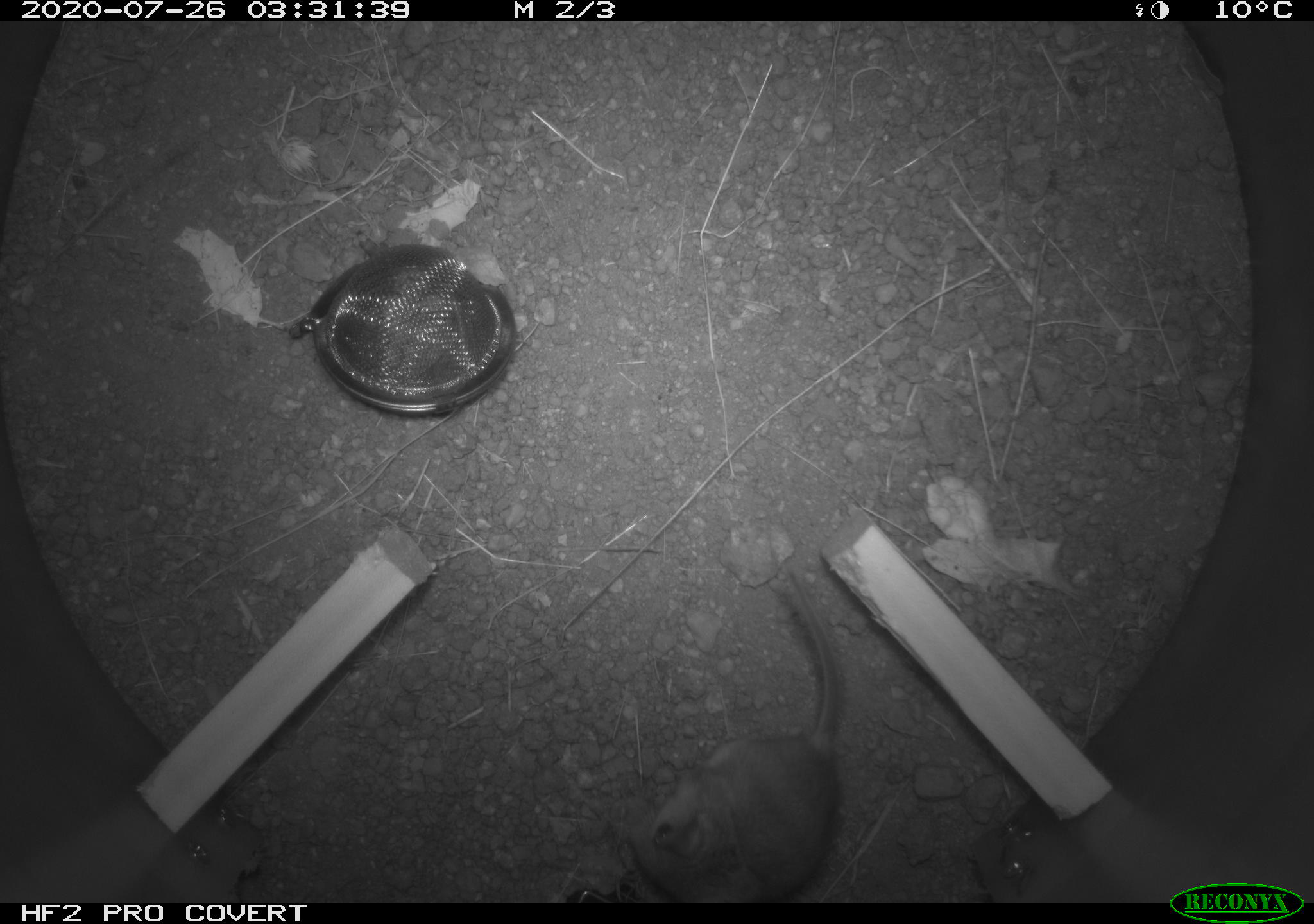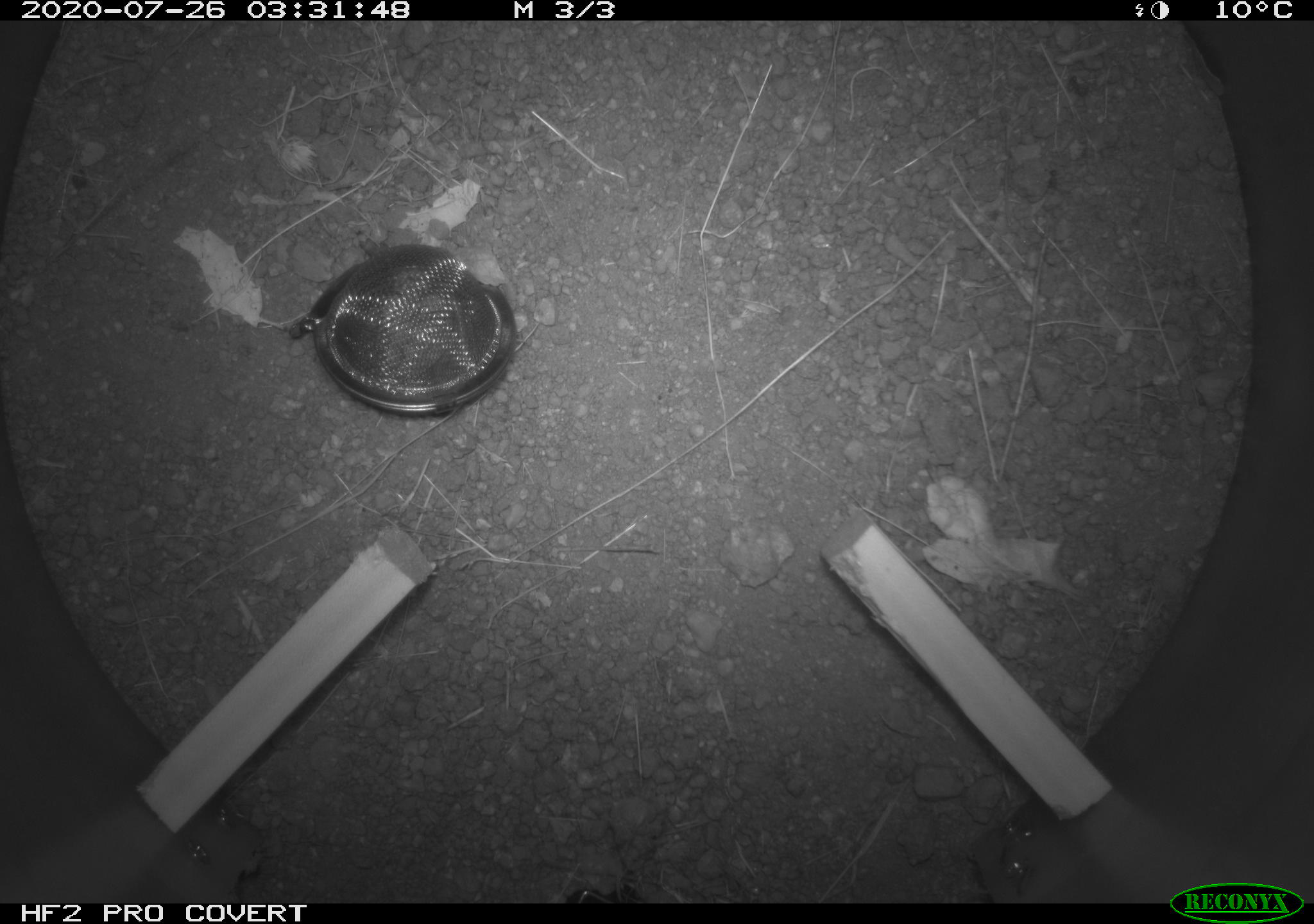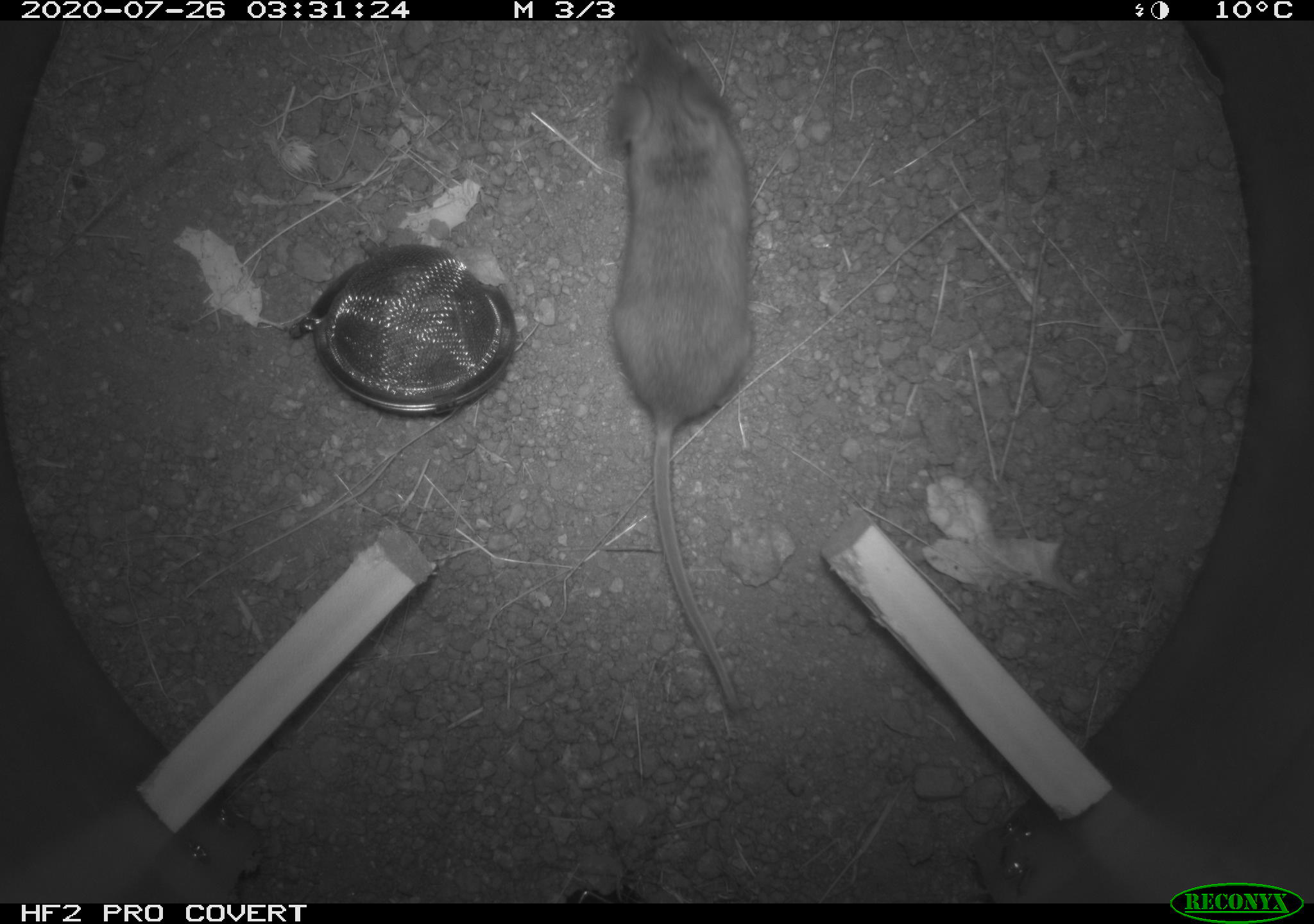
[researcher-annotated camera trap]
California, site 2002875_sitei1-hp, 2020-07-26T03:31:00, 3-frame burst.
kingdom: Animalia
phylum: Chordata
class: Mammalia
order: Rodentia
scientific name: Rodentia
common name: rodent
Rodent (Rodentia).